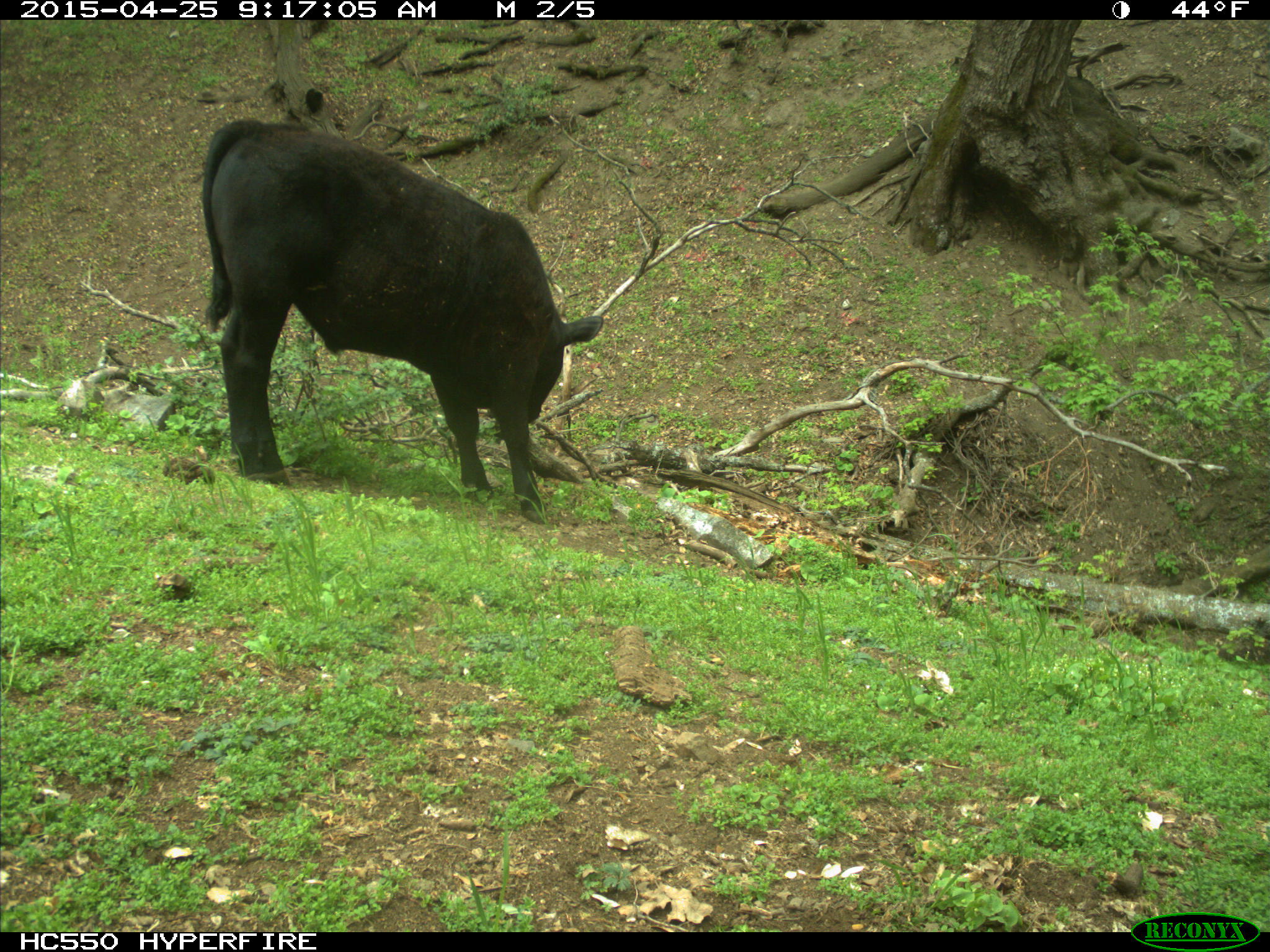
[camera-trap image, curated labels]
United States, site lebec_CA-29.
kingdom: Animalia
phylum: Chordata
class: Mammalia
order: Artiodactyla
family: Bovidae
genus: Bos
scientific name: Bos taurus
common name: domestic cow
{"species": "Bos taurus (domestic cow)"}